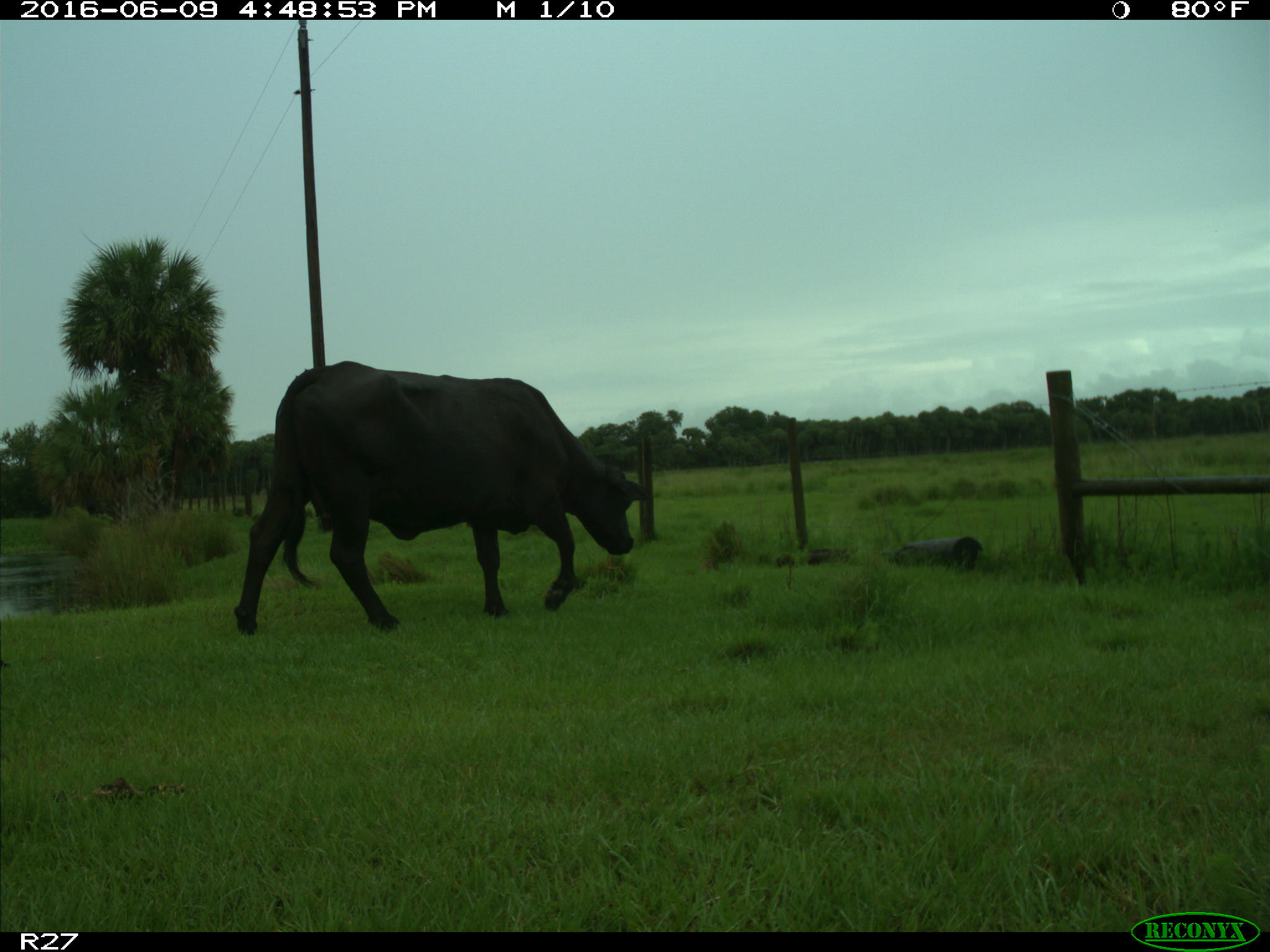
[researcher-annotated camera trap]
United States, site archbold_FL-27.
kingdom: Animalia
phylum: Chordata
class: Mammalia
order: Artiodactyla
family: Bovidae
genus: Bos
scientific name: Bos taurus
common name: domestic cow